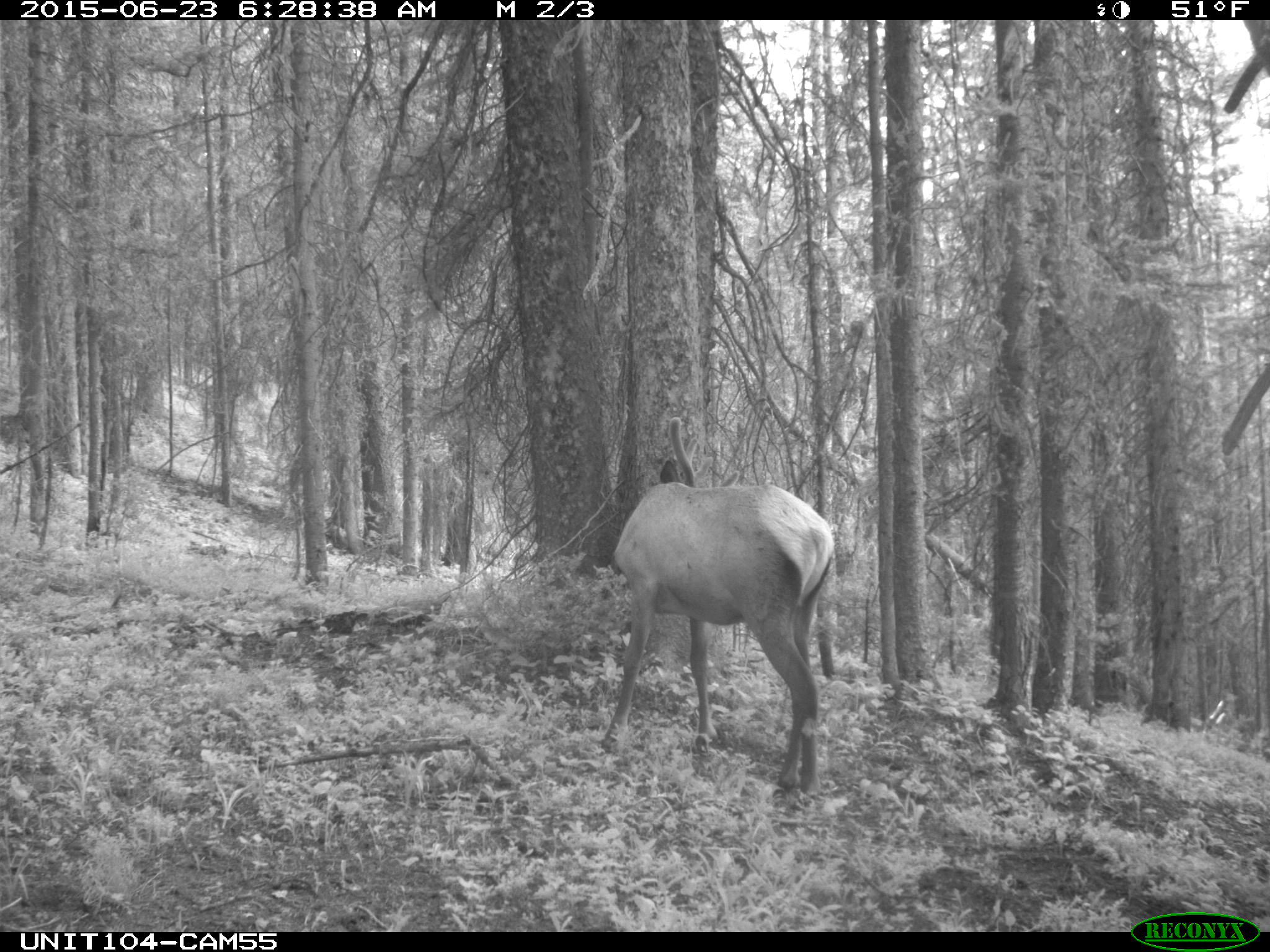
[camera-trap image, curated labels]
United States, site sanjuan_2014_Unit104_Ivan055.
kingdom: Animalia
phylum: Chordata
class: Mammalia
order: Artiodactyla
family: Cervidae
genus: Cervus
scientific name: Cervus elaphus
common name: red deer